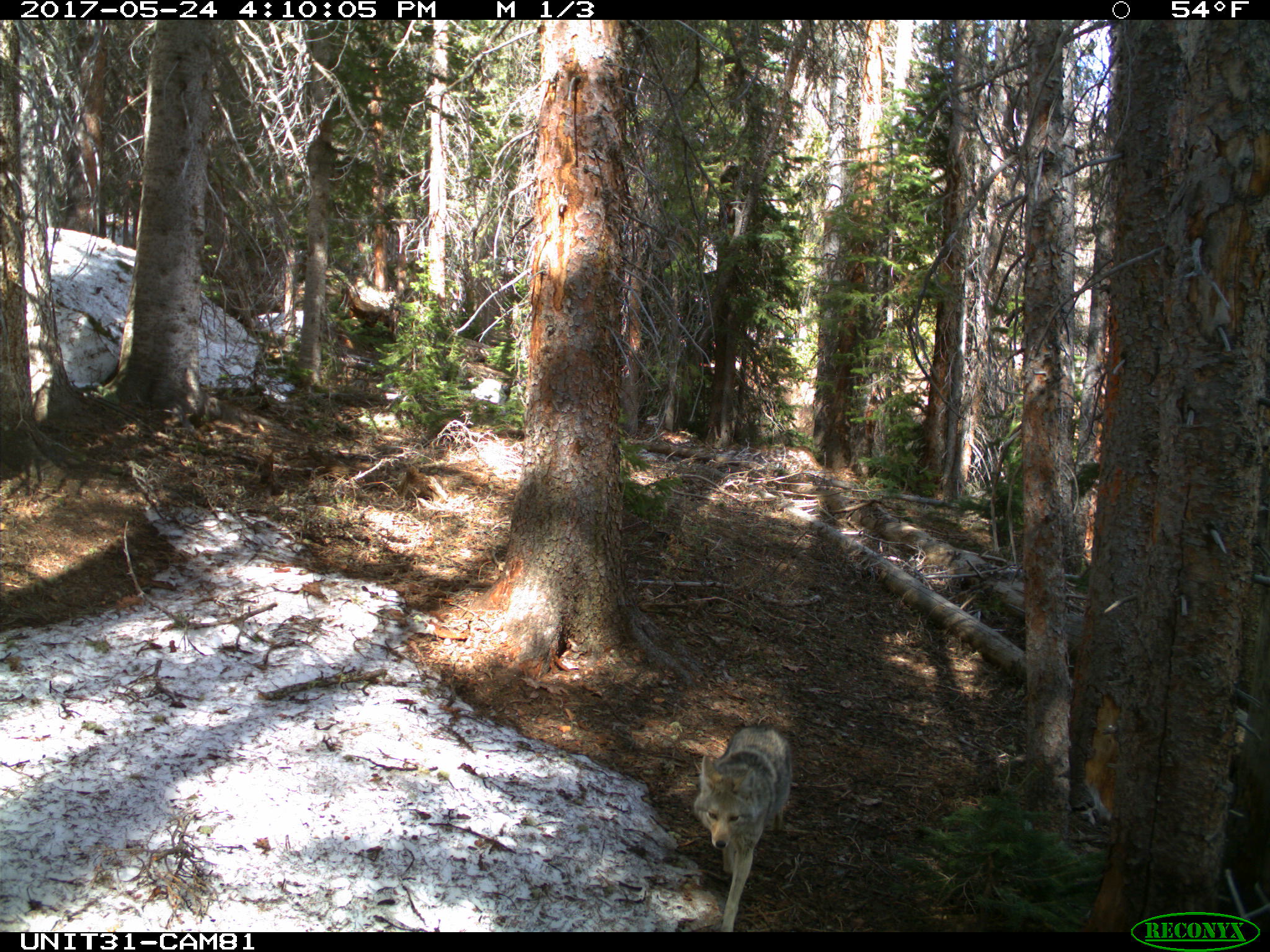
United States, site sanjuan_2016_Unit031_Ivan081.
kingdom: Animalia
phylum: Chordata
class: Mammalia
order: Carnivora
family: Canidae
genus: Canis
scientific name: Canis latrans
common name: coyote